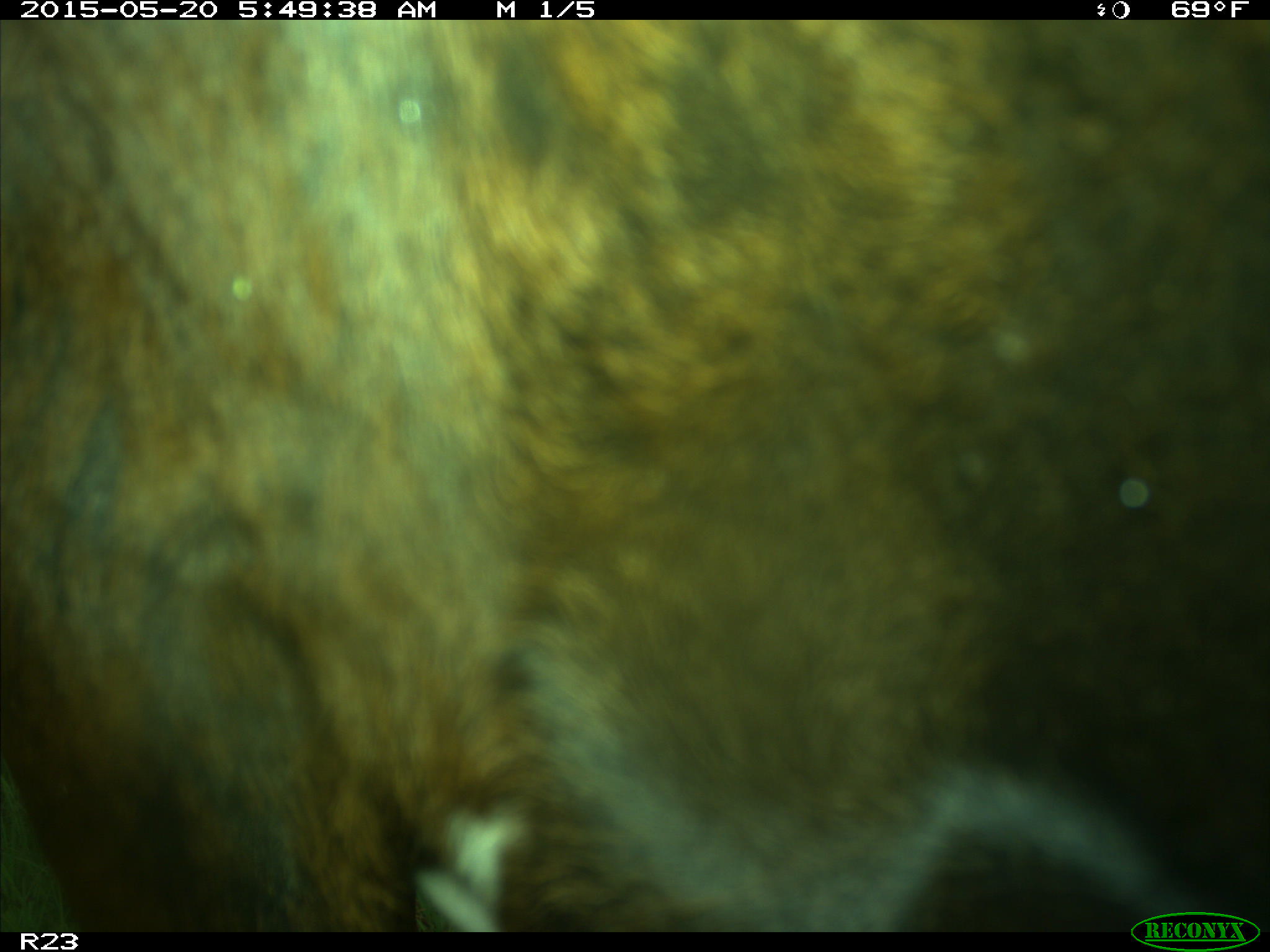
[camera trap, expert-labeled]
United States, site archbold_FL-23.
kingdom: Animalia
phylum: Chordata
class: Mammalia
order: Artiodactyla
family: Bovidae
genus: Bos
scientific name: Bos taurus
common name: domestic cow